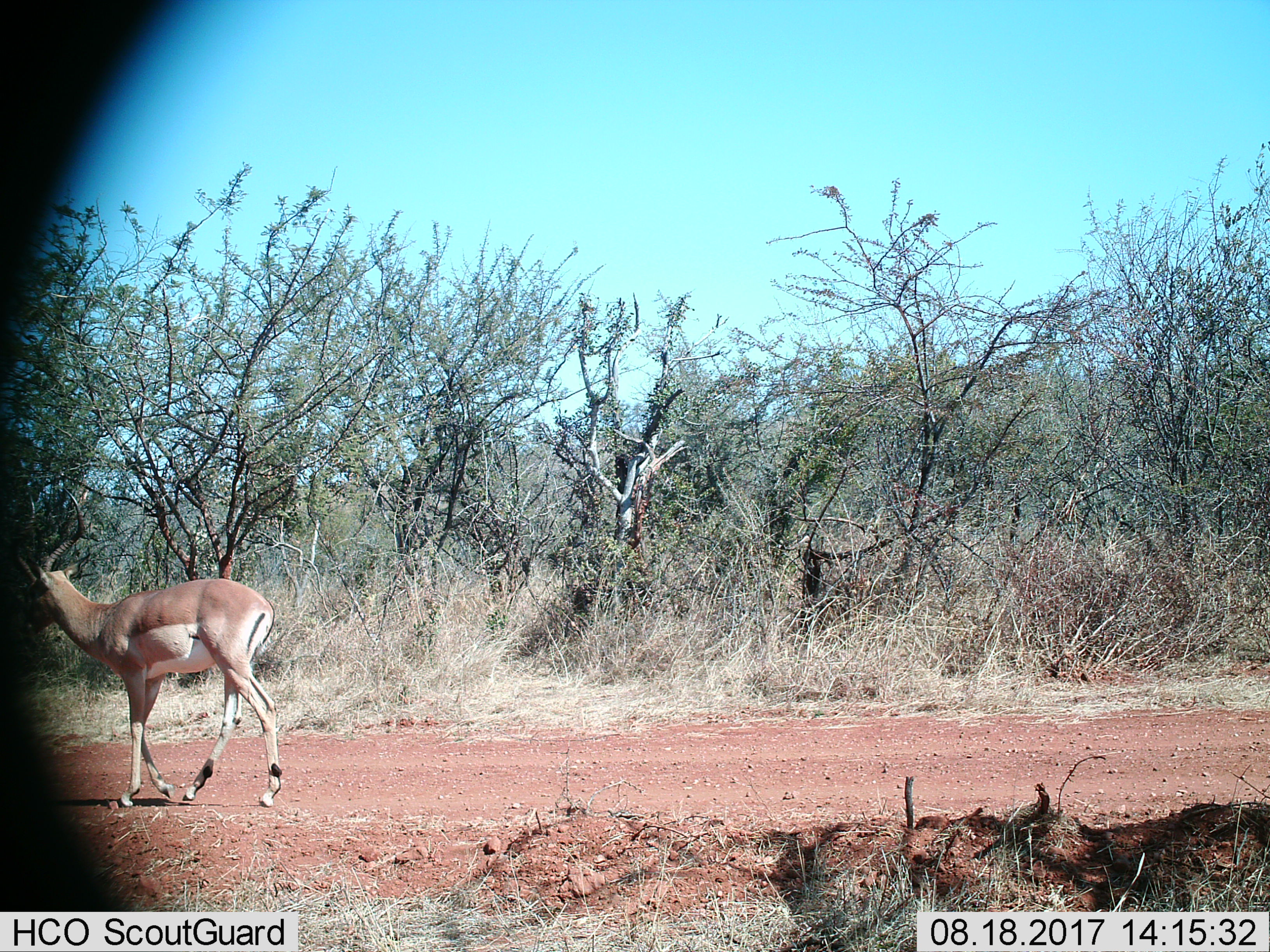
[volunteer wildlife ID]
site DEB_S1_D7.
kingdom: Animalia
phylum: Chordata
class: Mammalia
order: Artiodactyla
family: Bovidae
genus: Aepyceros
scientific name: Aepyceros melampus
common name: impala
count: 1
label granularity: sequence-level